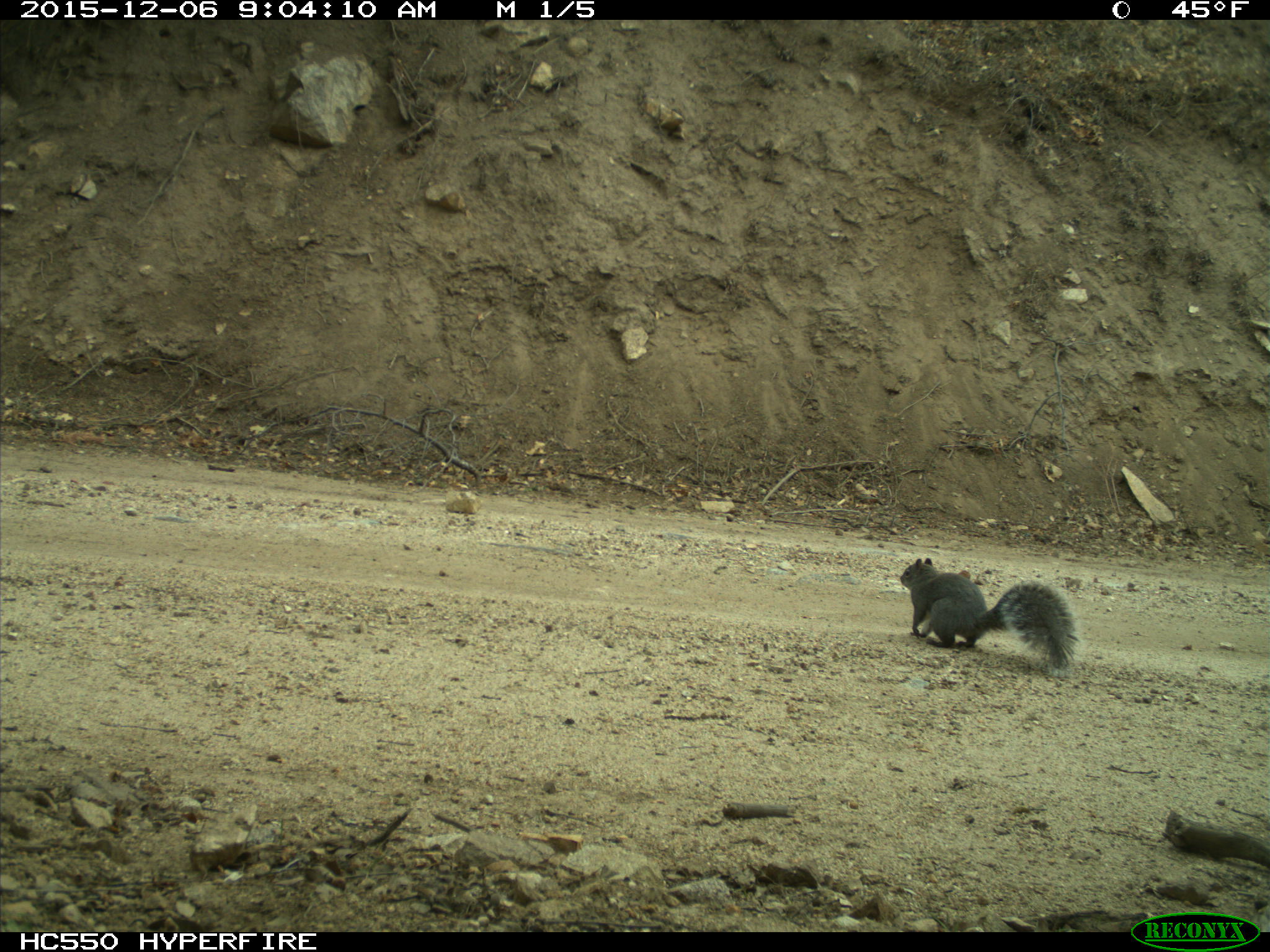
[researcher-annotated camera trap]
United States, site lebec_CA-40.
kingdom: Animalia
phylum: Chordata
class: Mammalia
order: Rodentia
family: Sciuridae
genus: Sciurus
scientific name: Sciurus carolinensis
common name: eastern gray squirrel